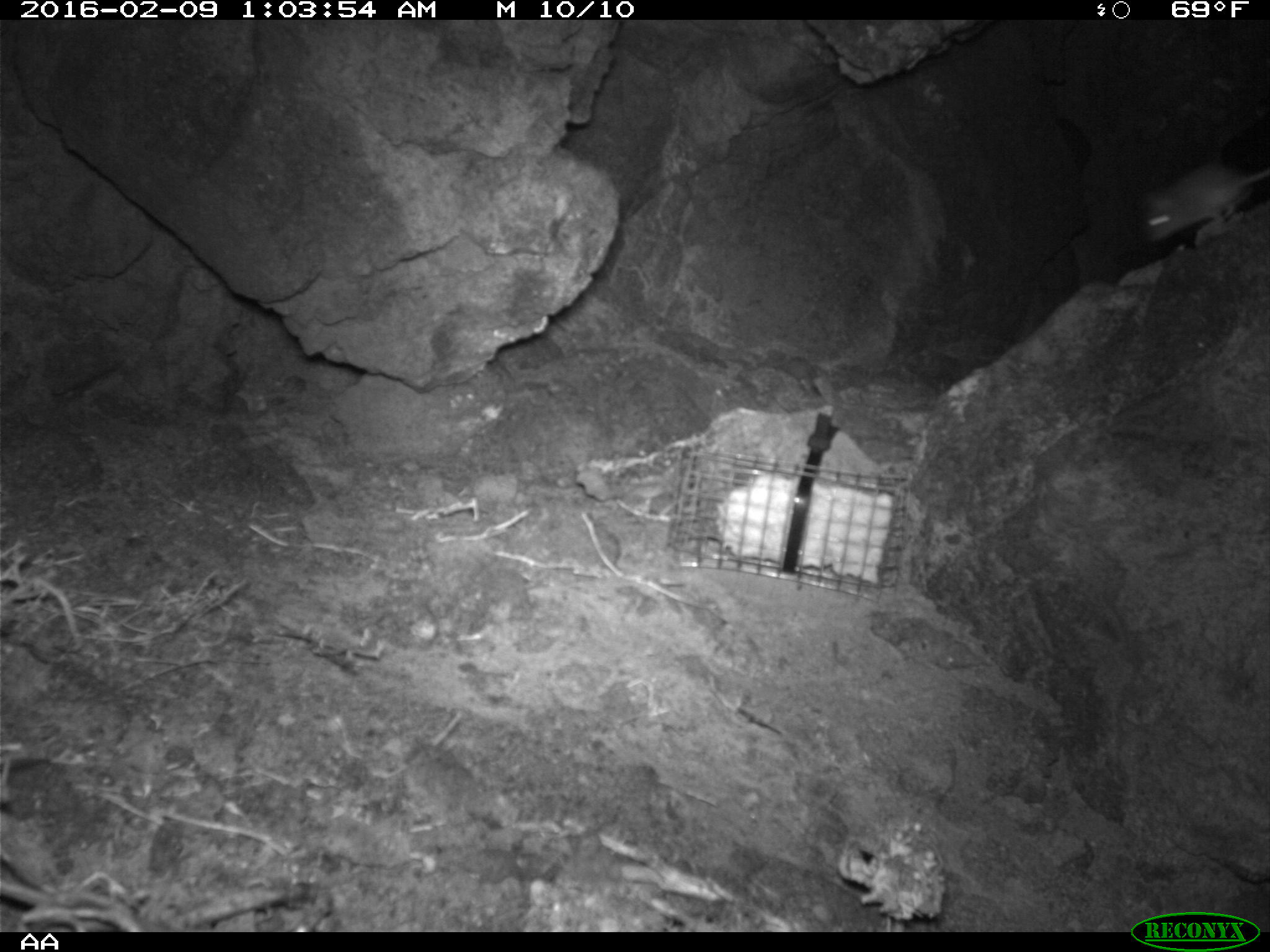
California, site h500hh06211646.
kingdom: Animalia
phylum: Chordata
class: Mammalia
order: Rodentia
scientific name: Rodentia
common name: rodent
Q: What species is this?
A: Rodent (Rodentia).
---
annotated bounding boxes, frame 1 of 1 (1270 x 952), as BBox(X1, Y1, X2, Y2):
rodent: BBox(1143, 162, 1269, 243)